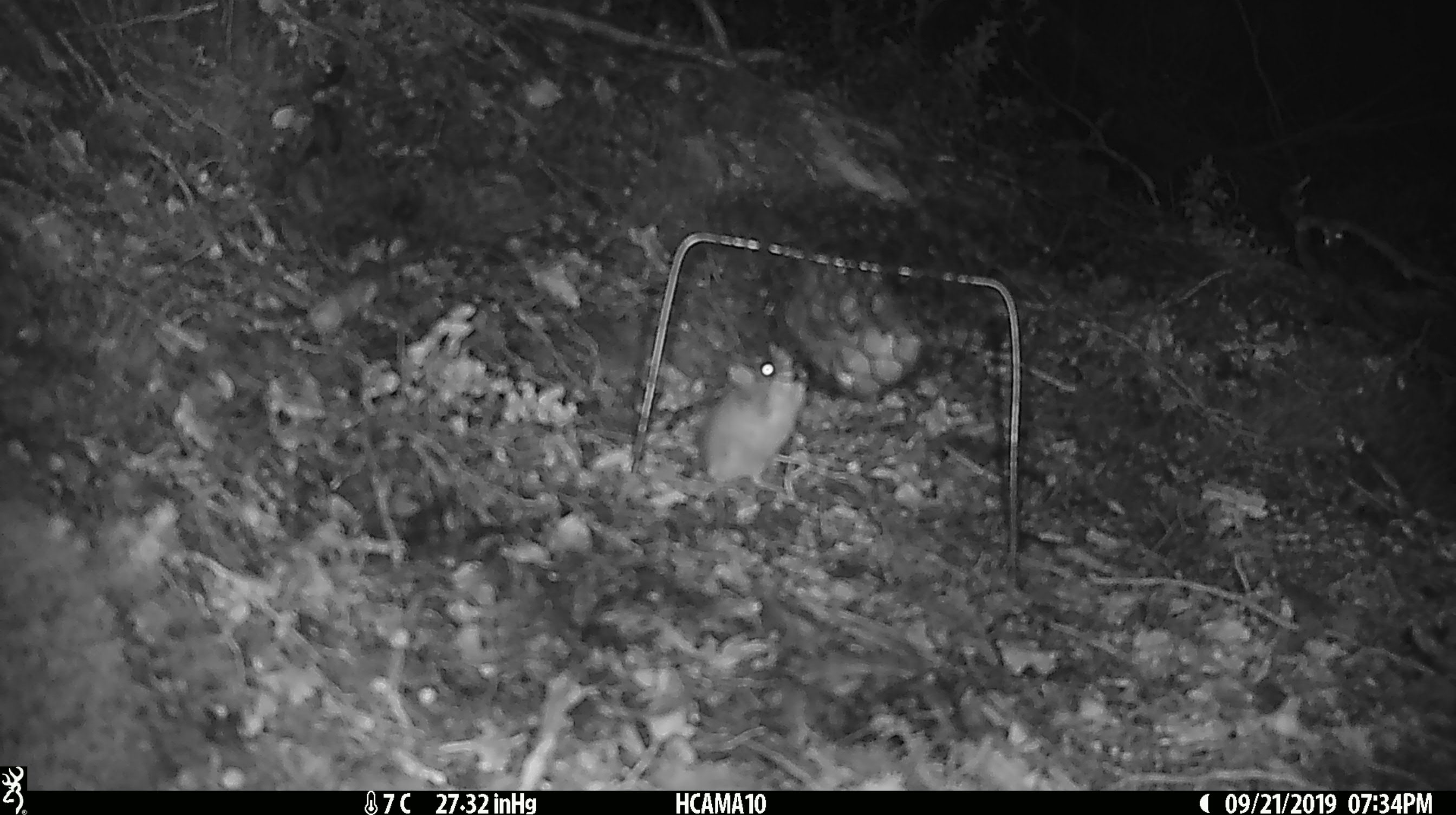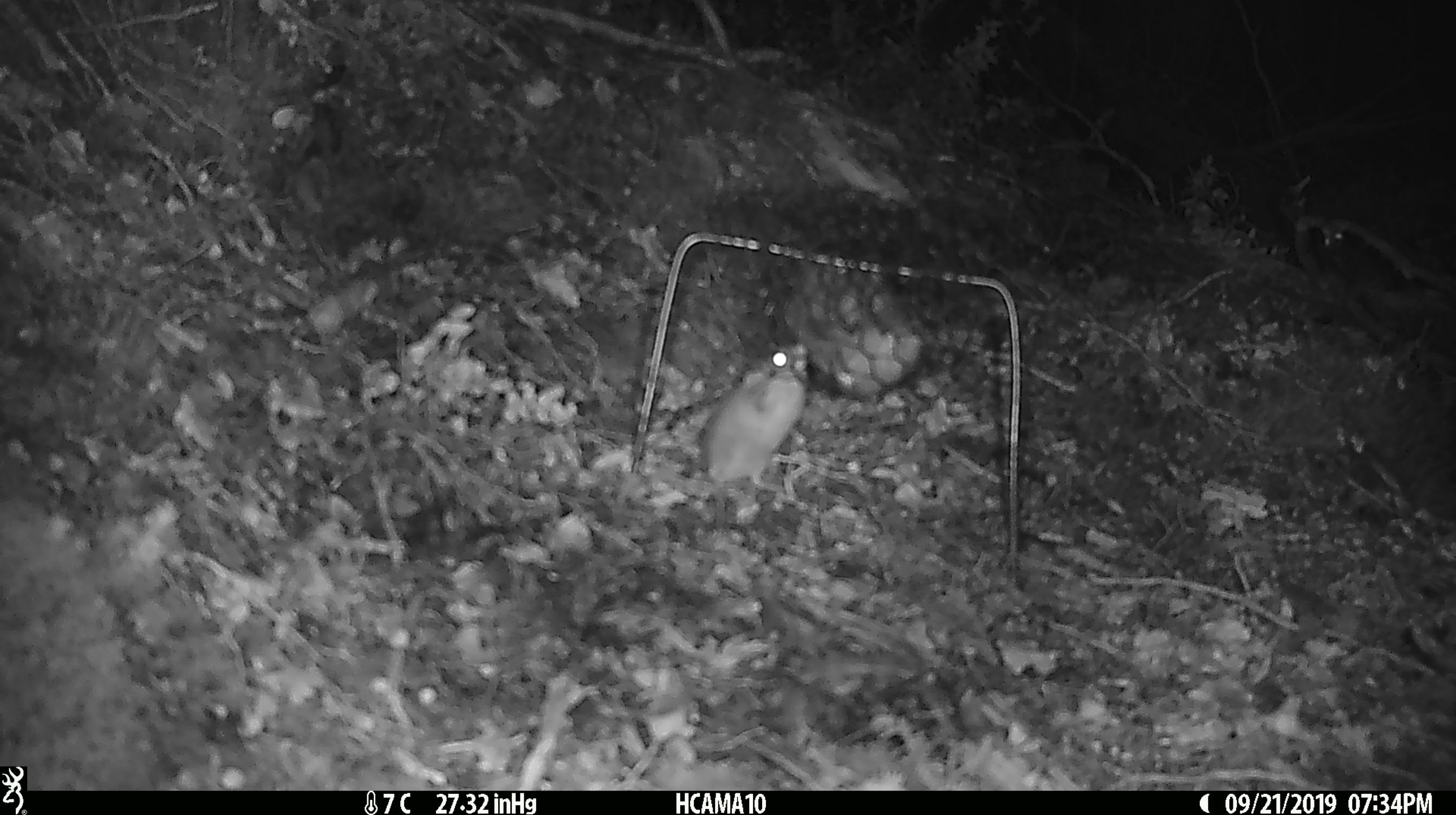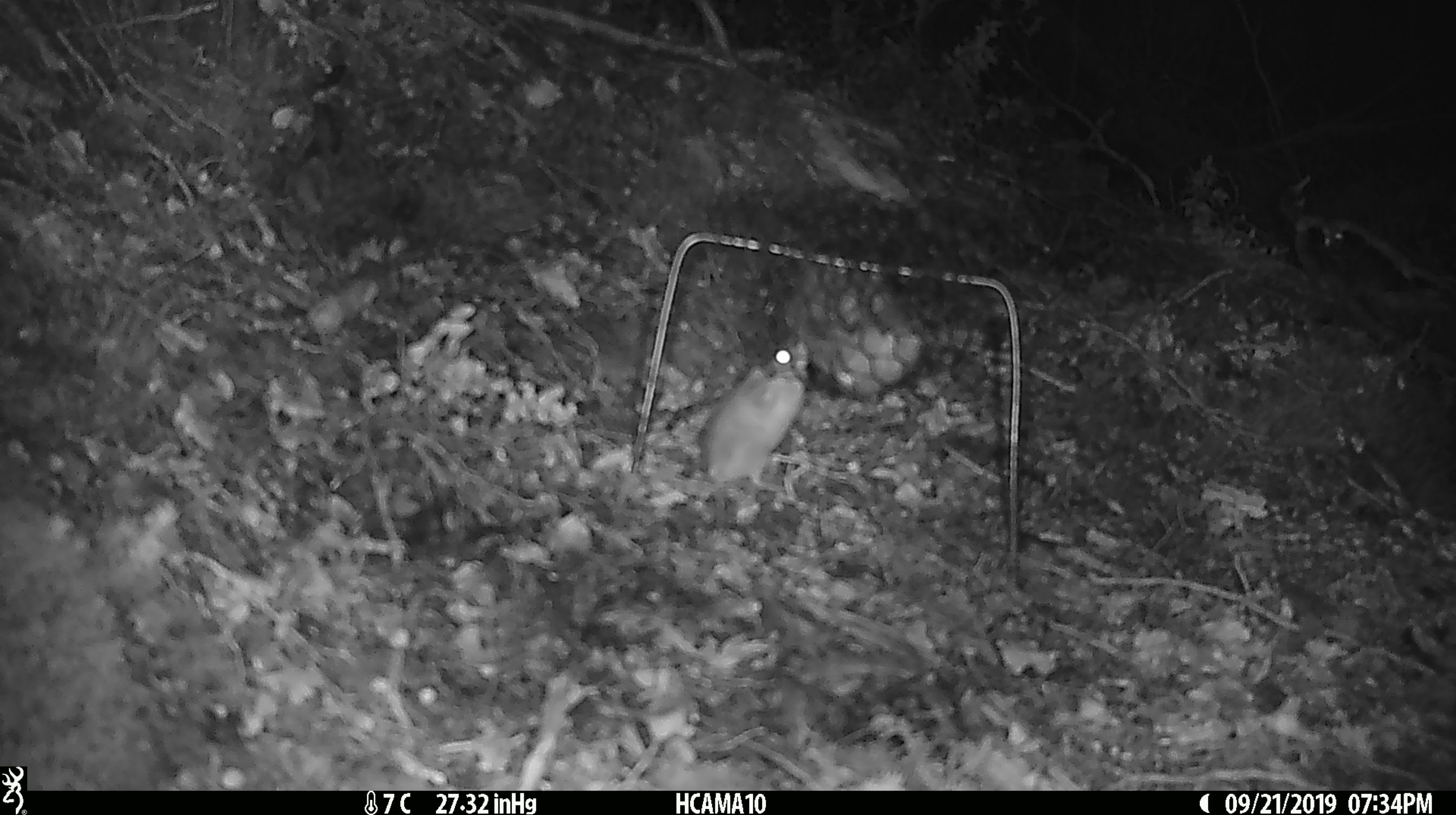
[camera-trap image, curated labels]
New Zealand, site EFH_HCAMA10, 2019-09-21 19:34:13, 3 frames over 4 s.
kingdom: Animalia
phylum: Chordata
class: Mammalia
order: Rodentia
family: Muridae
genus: Mus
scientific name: Mus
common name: mouse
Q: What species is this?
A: Mouse (Mus).